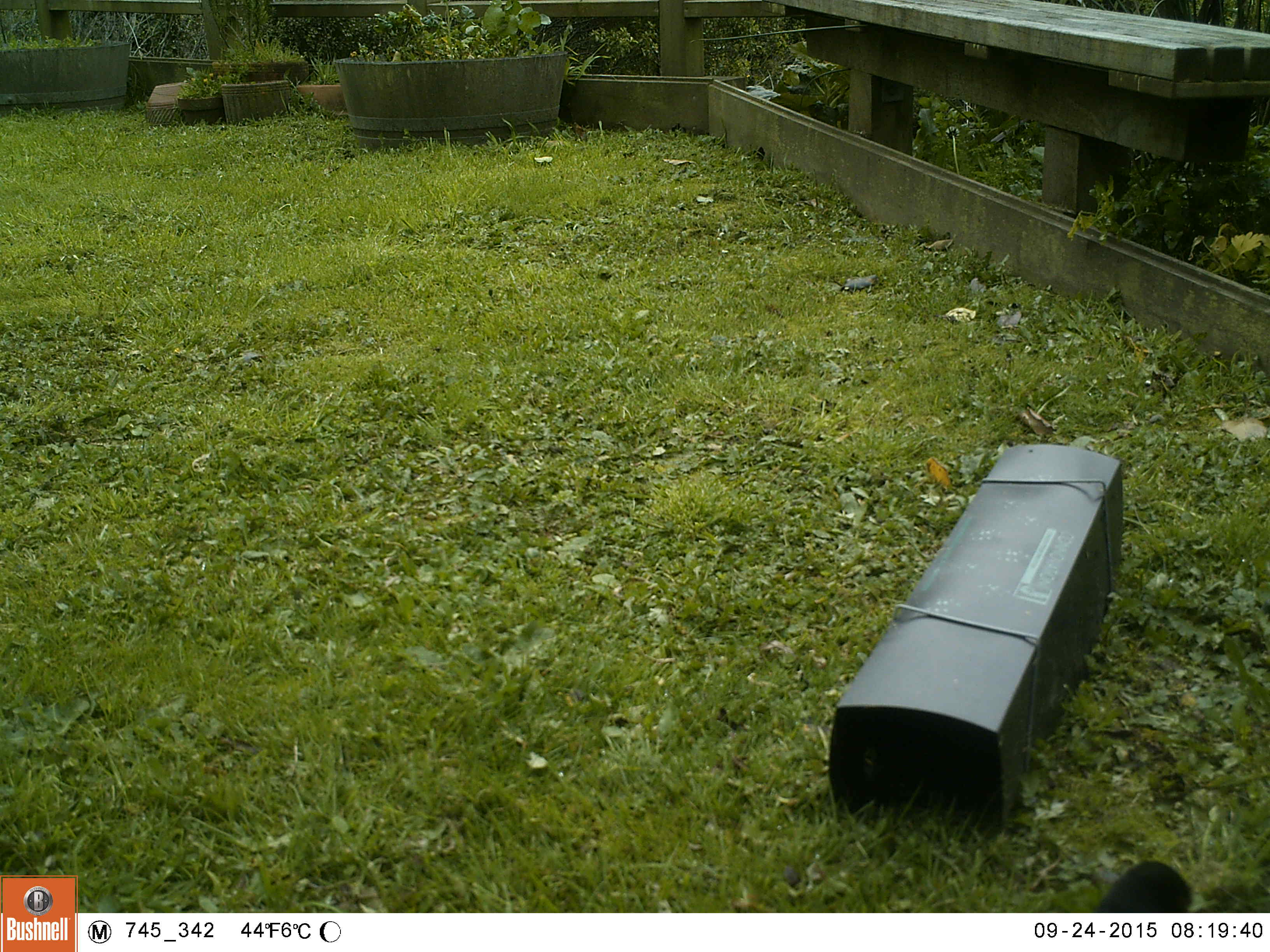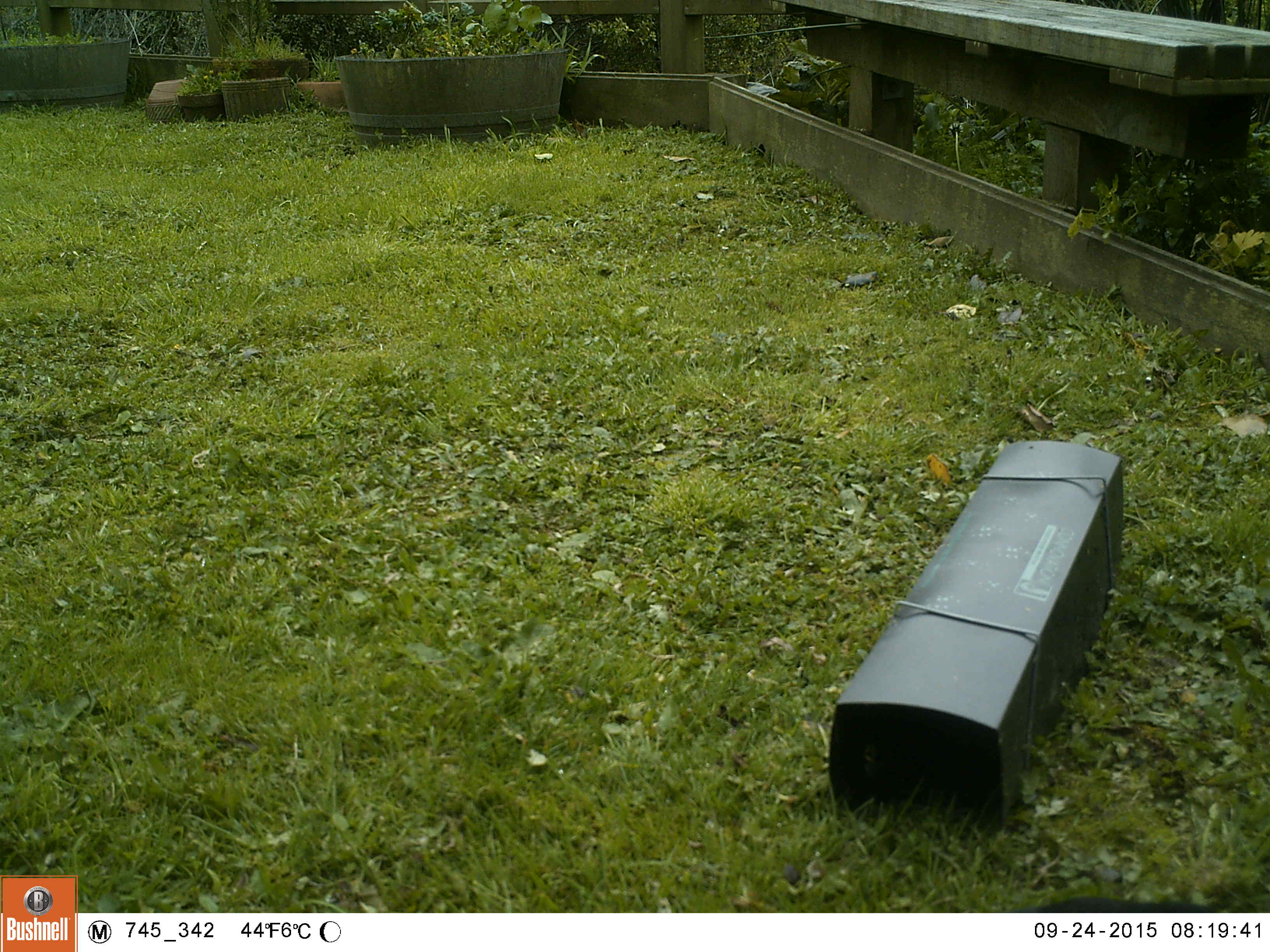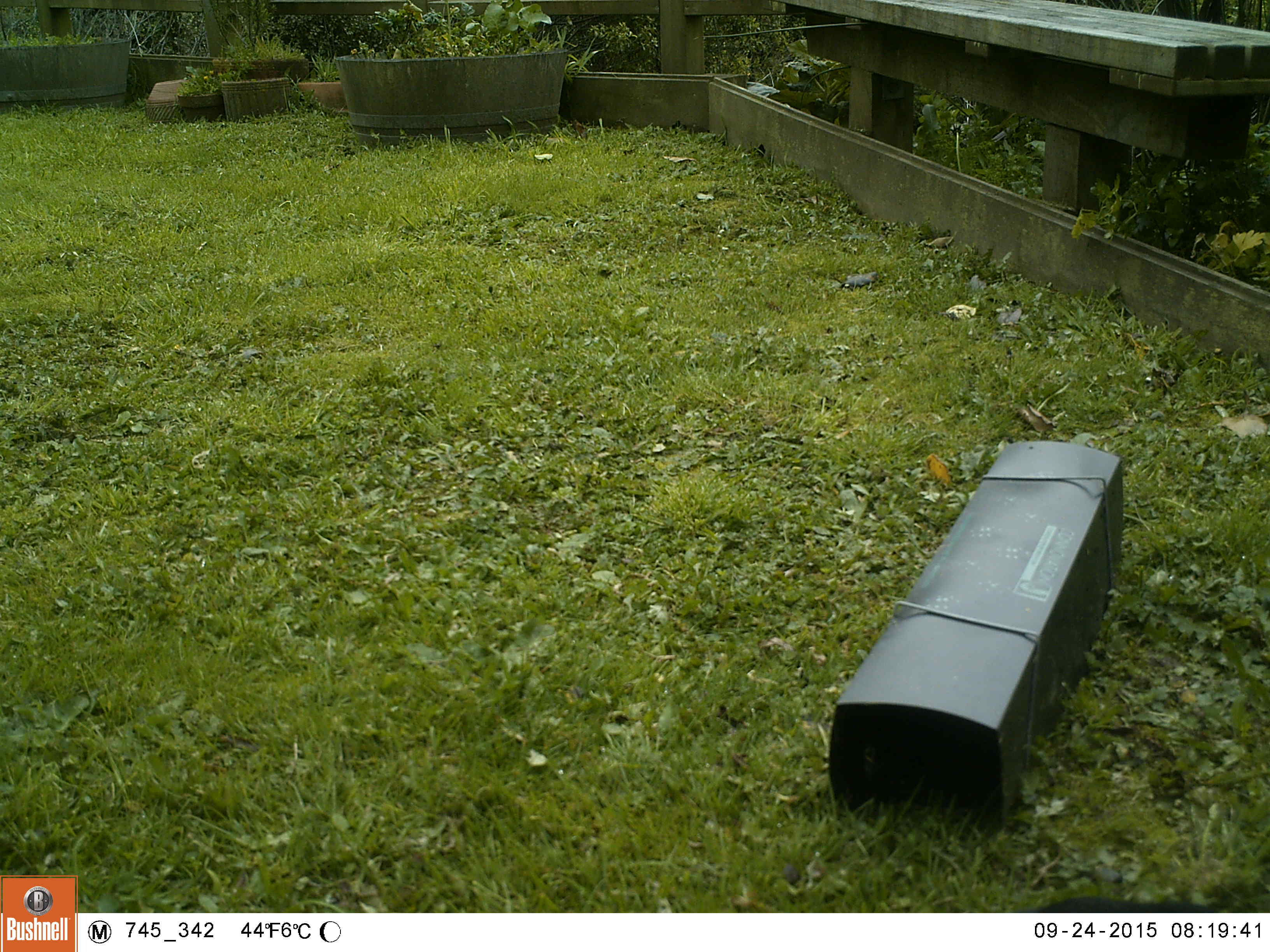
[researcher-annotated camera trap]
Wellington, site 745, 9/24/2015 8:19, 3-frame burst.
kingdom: Animalia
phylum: Chordata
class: Aves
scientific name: Aves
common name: bird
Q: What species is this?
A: Bird (Aves).